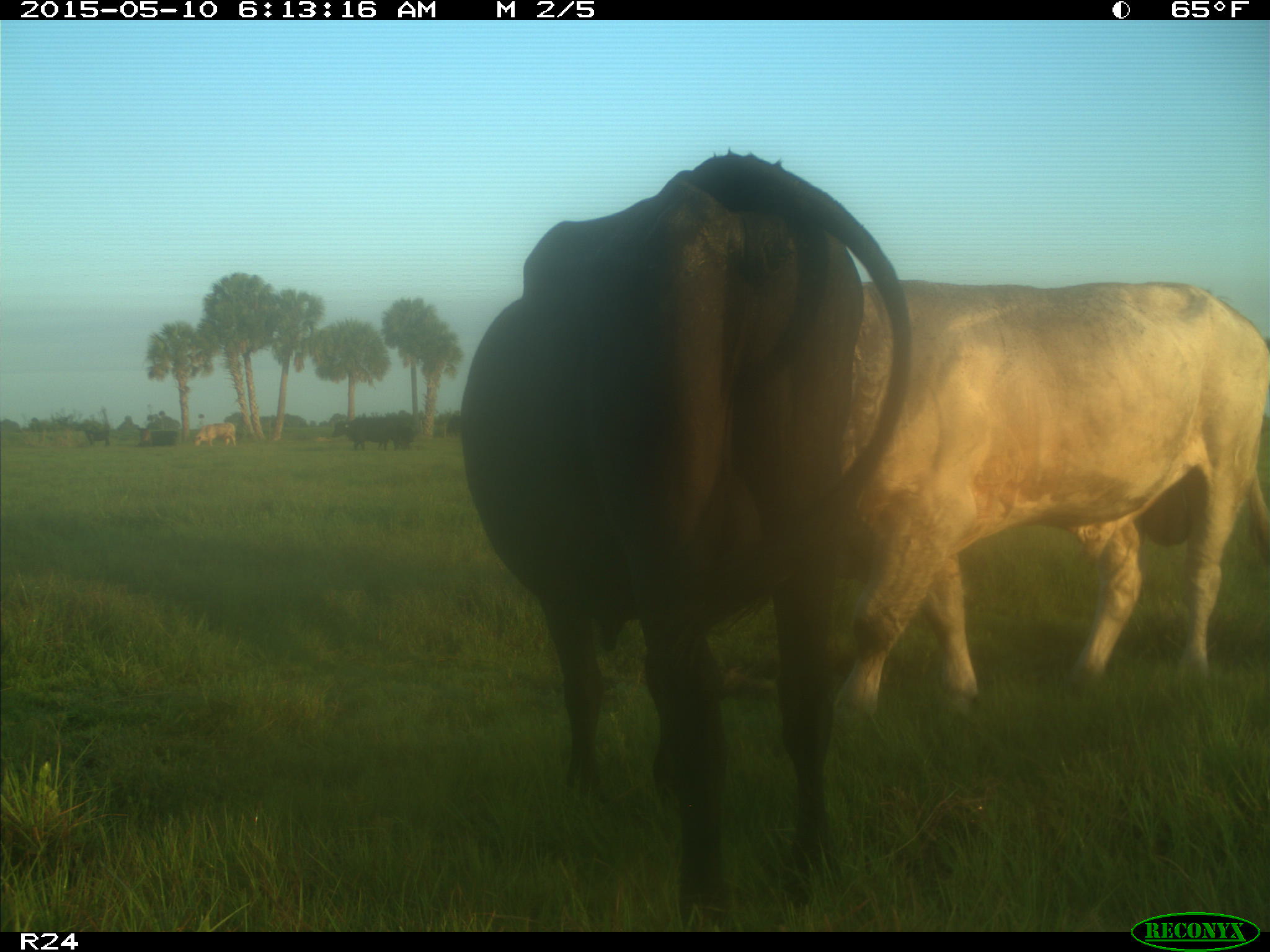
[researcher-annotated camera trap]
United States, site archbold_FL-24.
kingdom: Animalia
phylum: Chordata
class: Mammalia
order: Artiodactyla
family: Bovidae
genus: Bos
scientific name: Bos taurus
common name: domestic cow